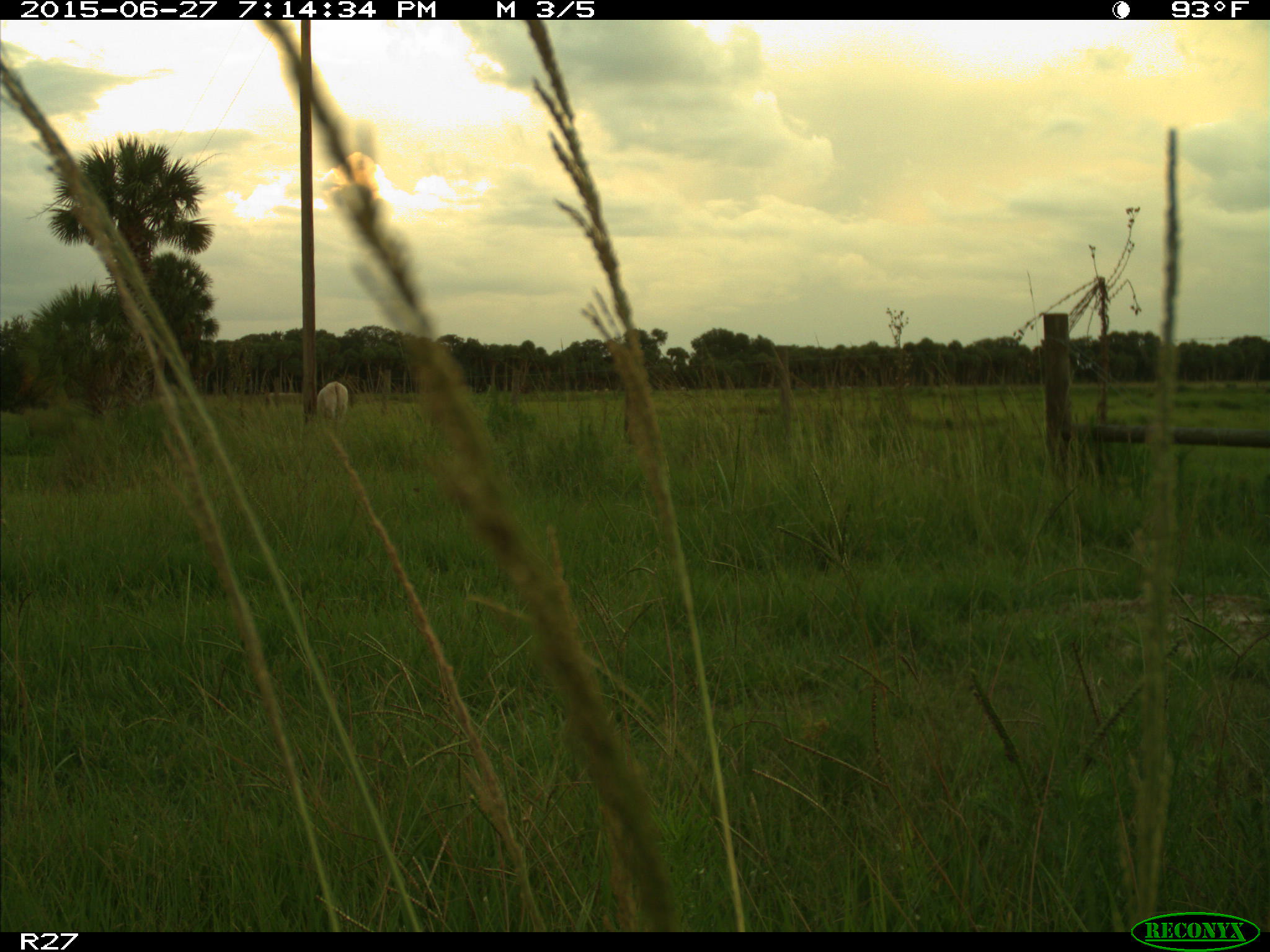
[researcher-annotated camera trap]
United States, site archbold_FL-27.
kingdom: Animalia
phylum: Chordata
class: Mammalia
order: Artiodactyla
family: Bovidae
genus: Bos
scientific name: Bos taurus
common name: domestic cow